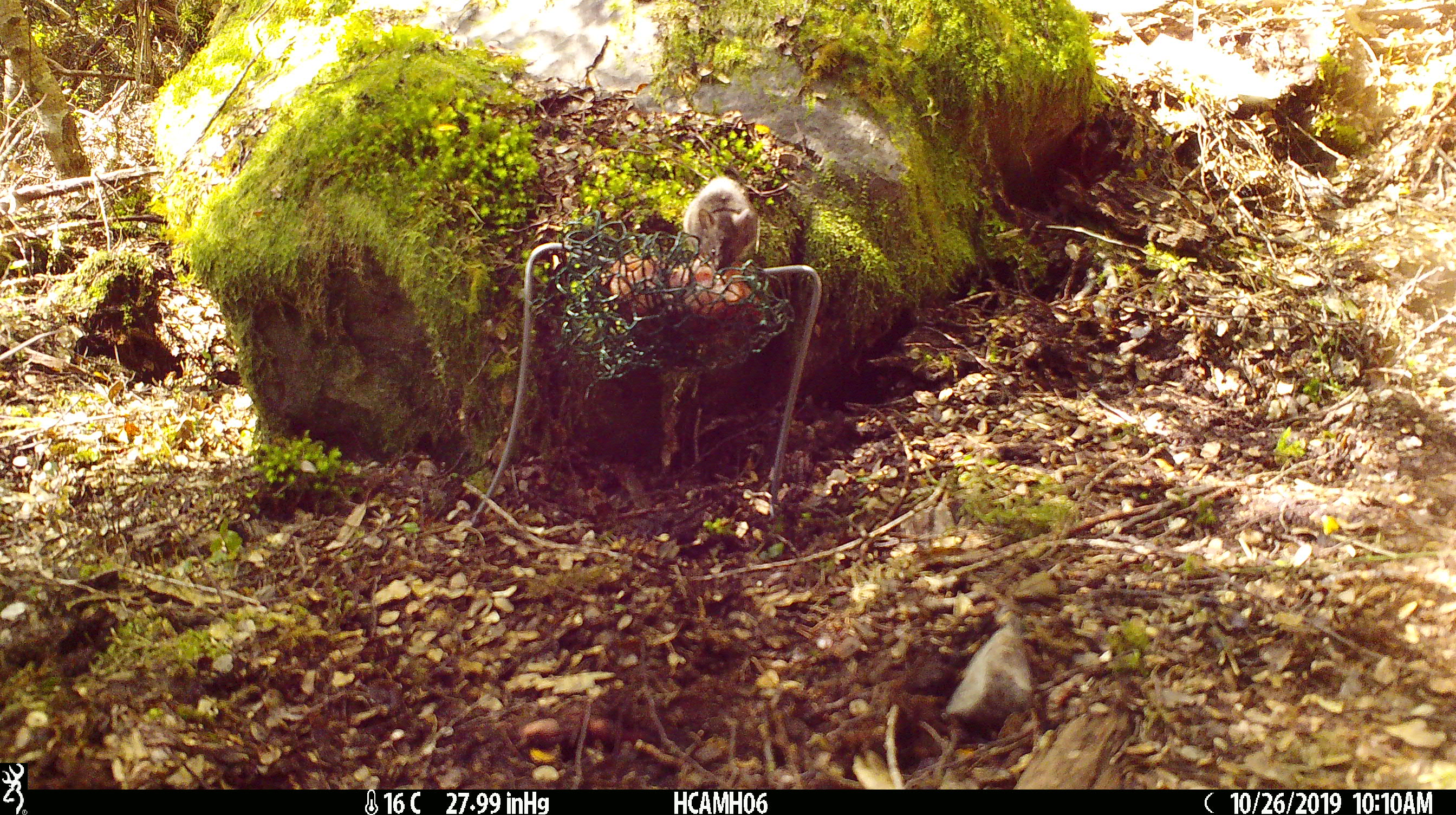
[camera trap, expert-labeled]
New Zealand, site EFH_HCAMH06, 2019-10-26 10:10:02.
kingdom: Animalia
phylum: Chordata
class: Mammalia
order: Rodentia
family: Muridae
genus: Mus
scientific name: Mus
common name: mouse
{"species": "mouse (Mus)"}